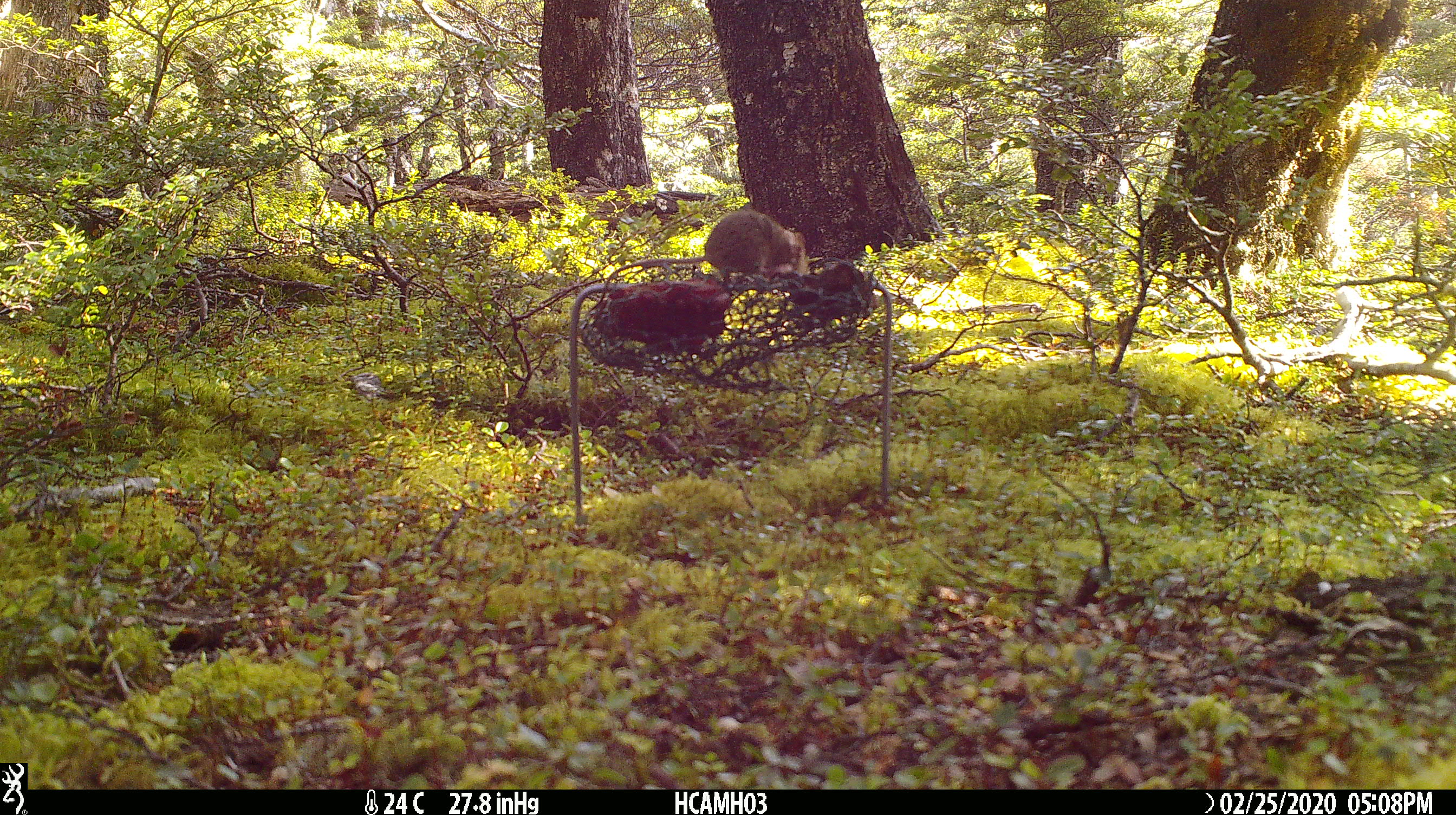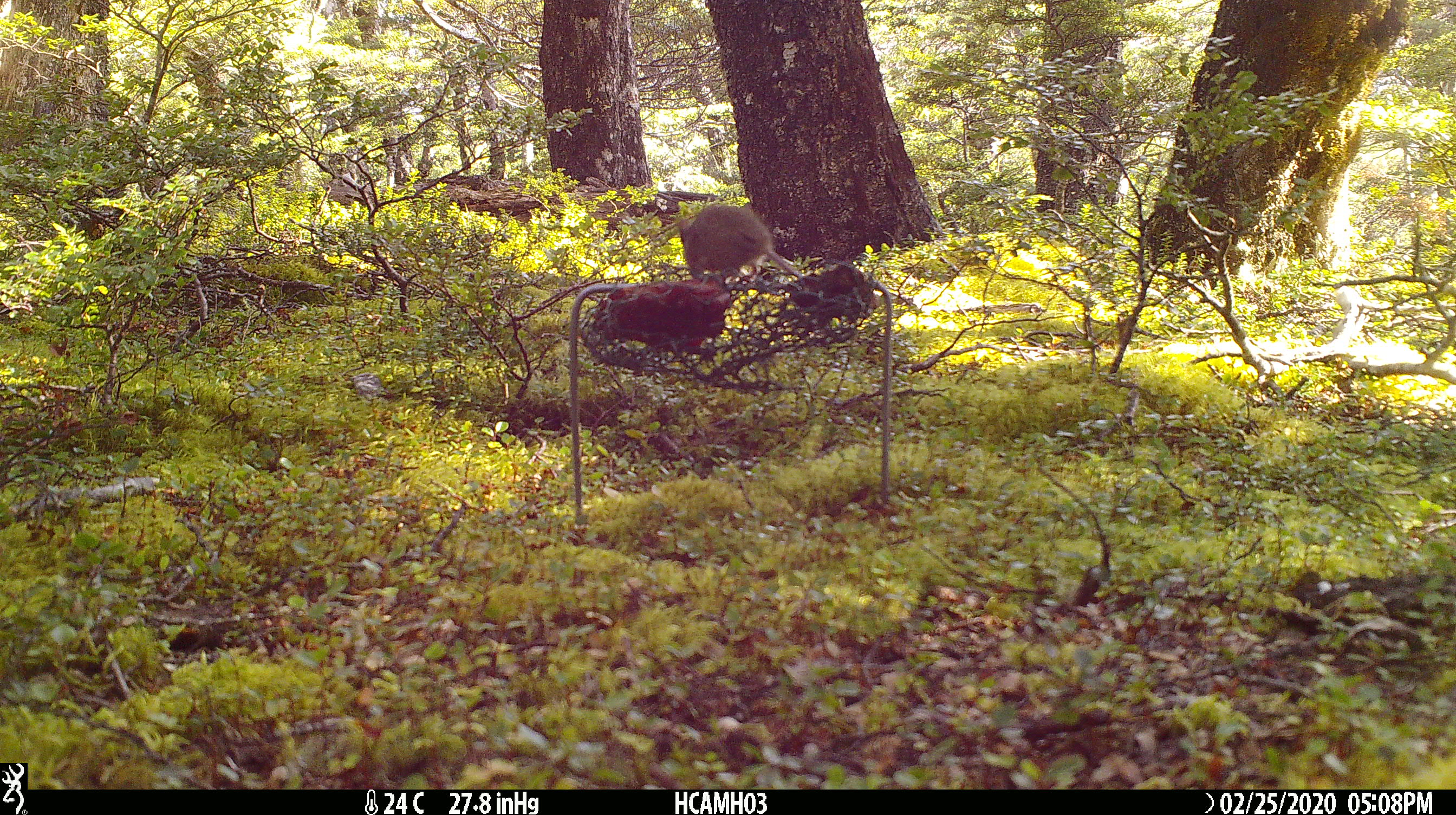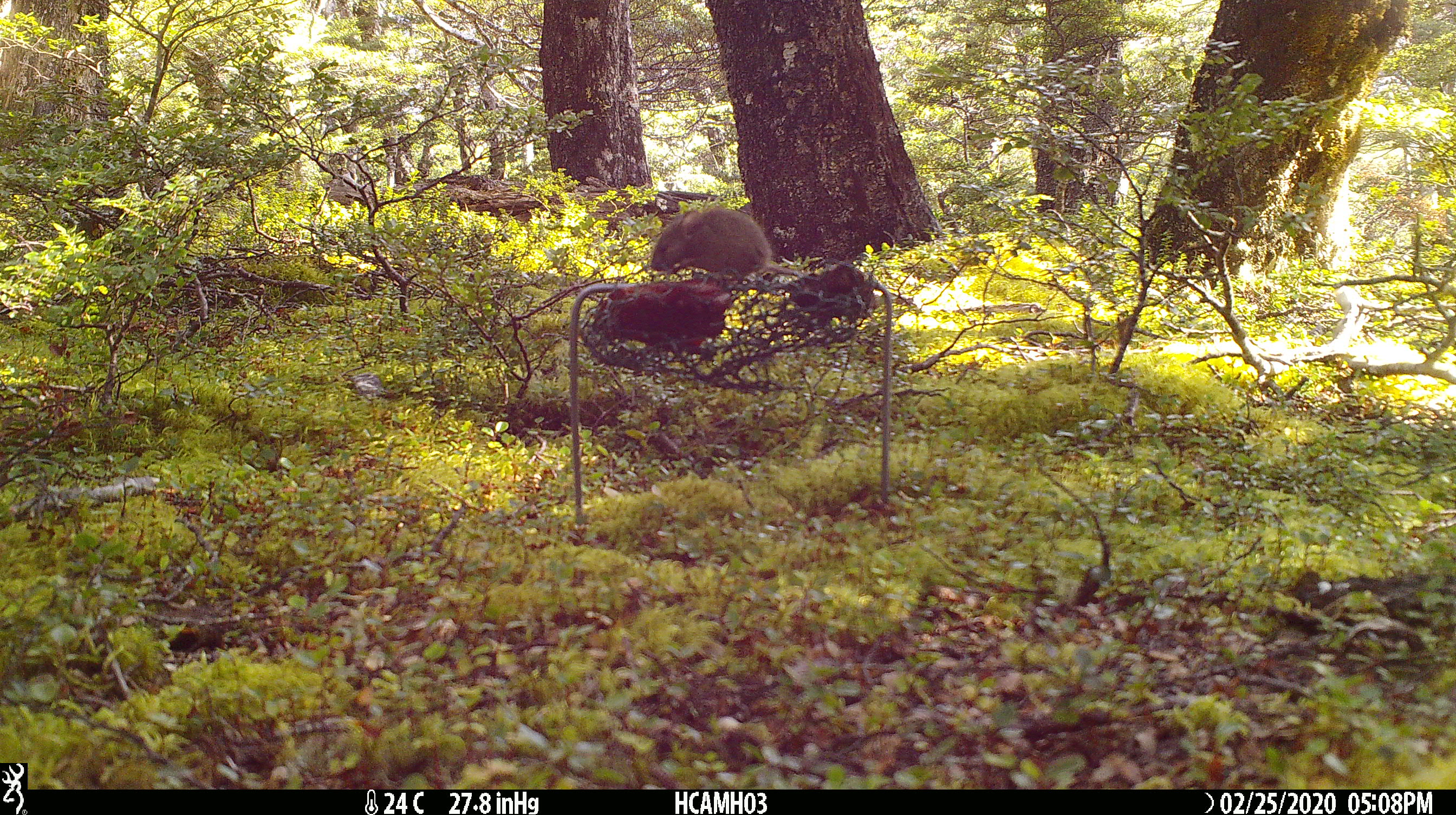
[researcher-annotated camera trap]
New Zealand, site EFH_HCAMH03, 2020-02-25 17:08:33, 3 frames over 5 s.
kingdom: Animalia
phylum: Chordata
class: Mammalia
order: Rodentia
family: Muridae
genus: Mus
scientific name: Mus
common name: mouse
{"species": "mouse (Mus)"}